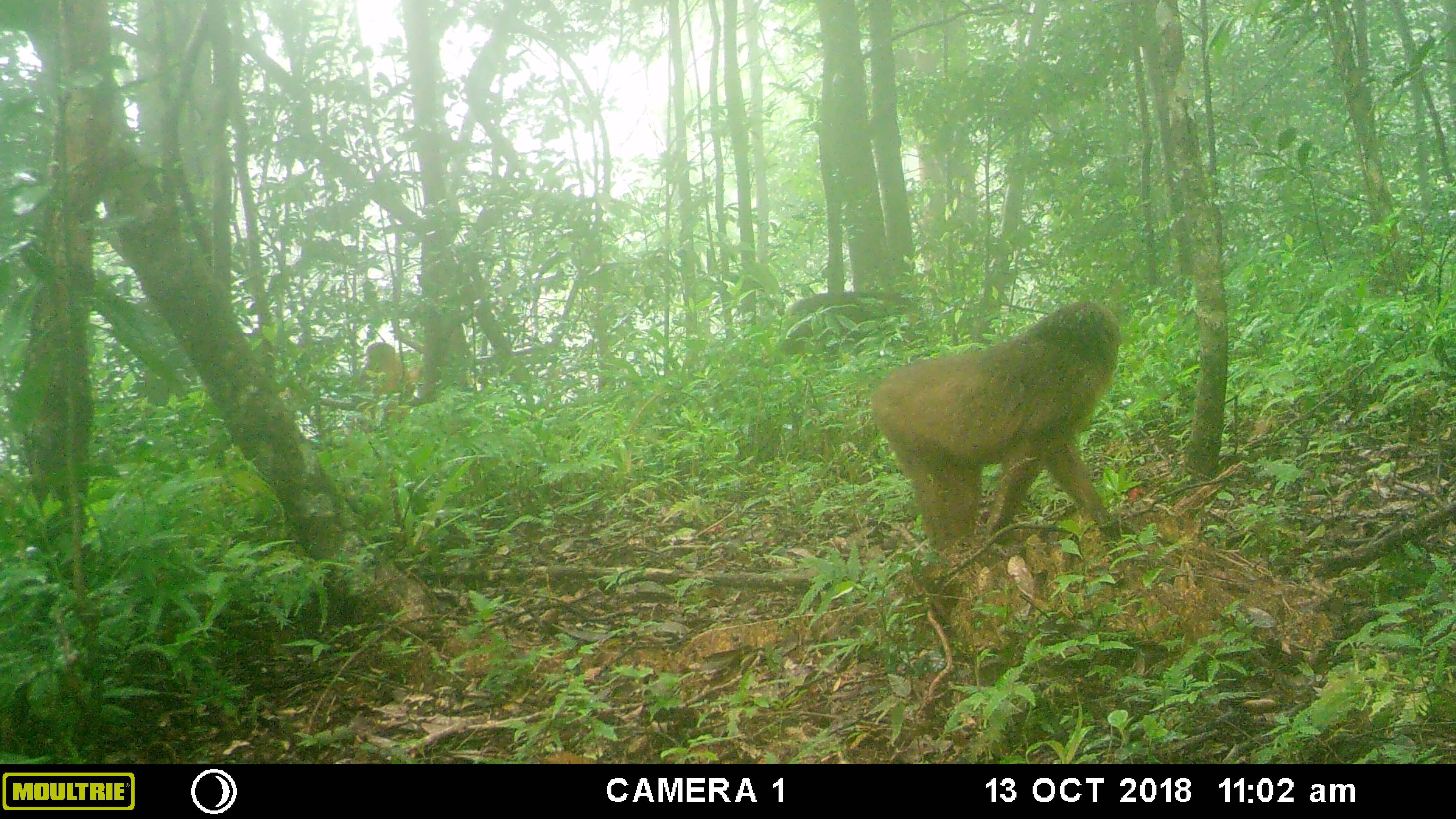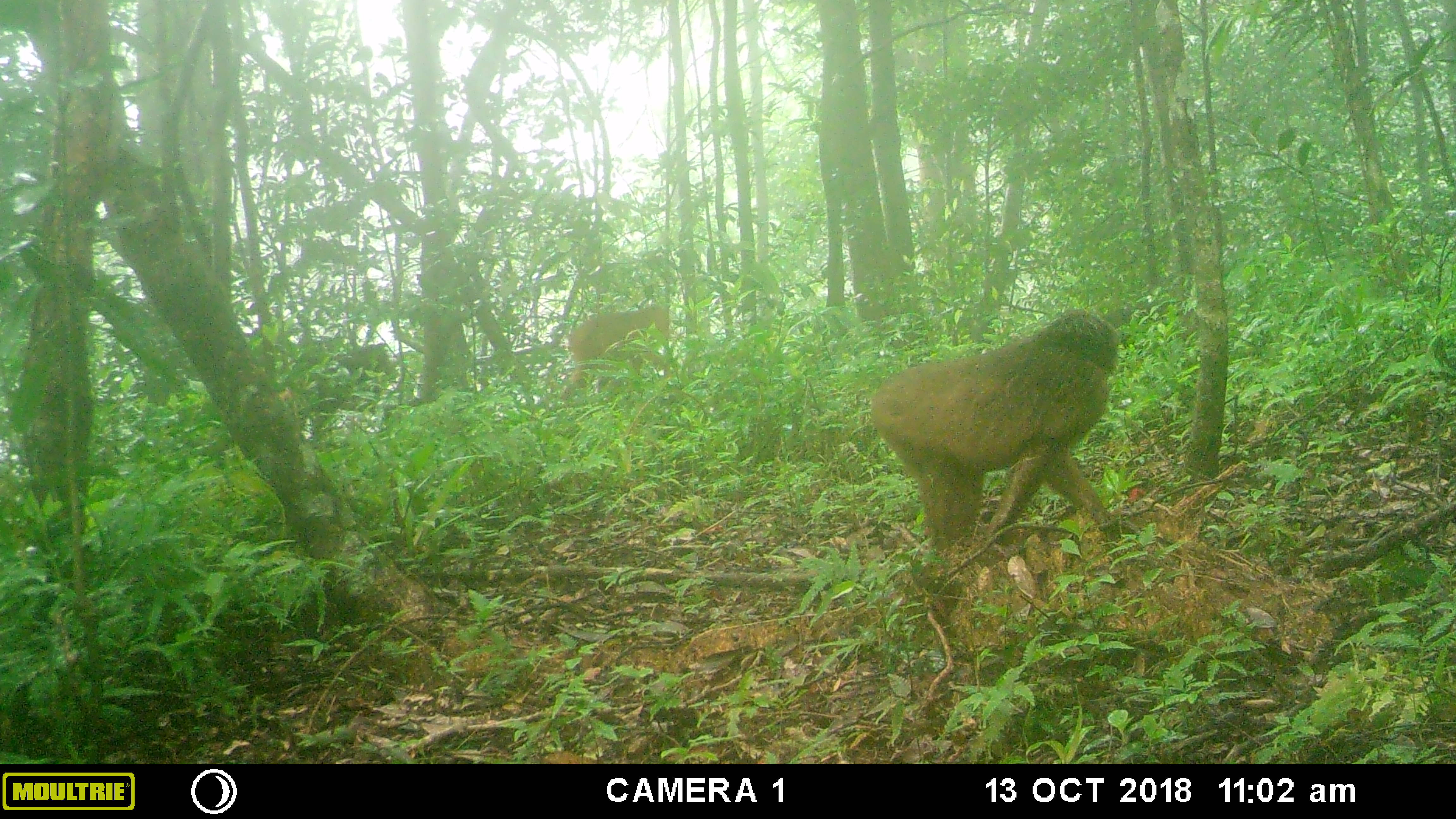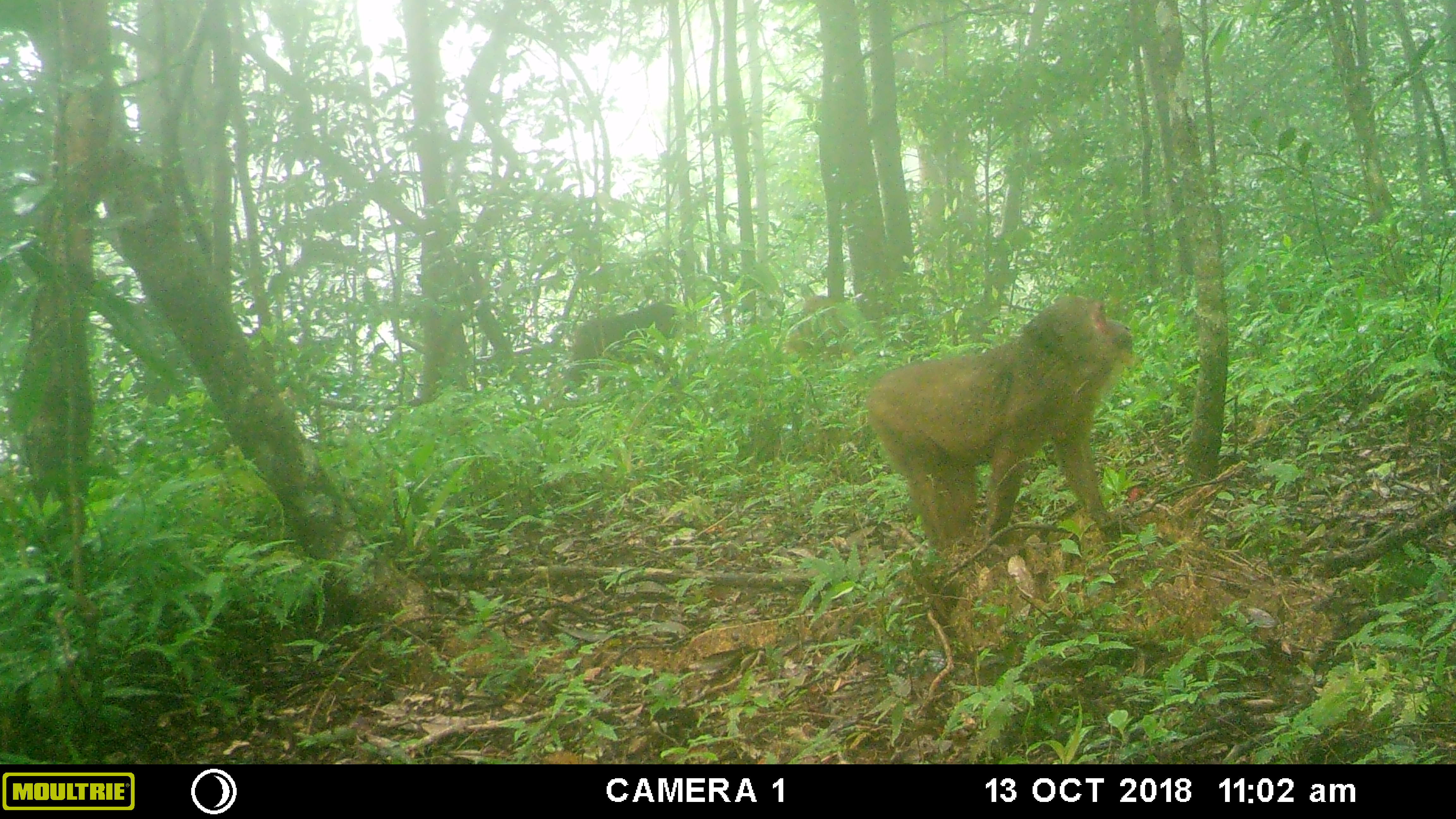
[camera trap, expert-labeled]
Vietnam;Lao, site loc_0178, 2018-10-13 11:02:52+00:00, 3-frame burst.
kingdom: Animalia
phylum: Chordata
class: Mammalia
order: Primates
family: Cercopithecidae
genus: Macaca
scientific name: Macaca arctoides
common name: stump-tailed macaque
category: stump tailed macaque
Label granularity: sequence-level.